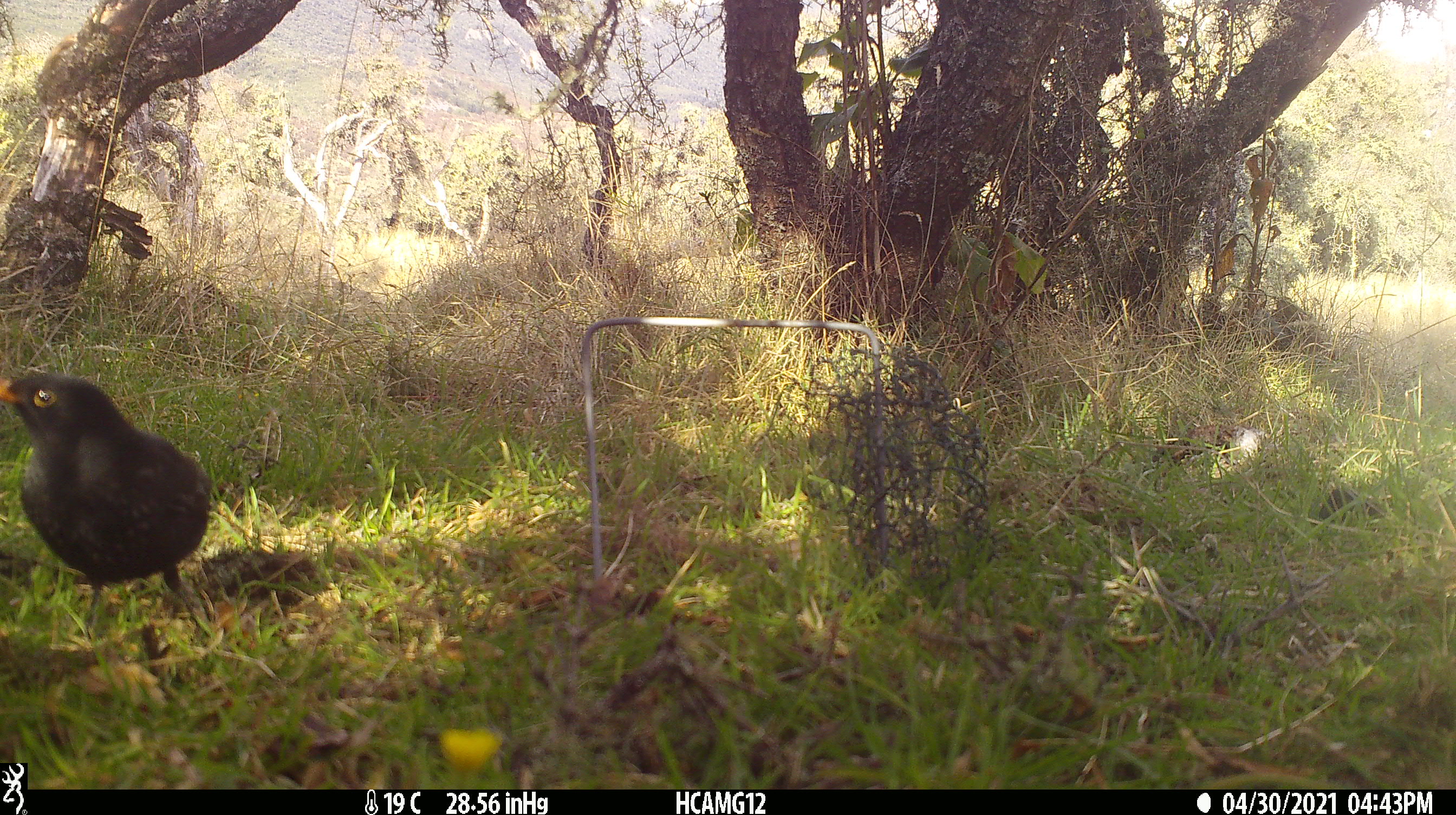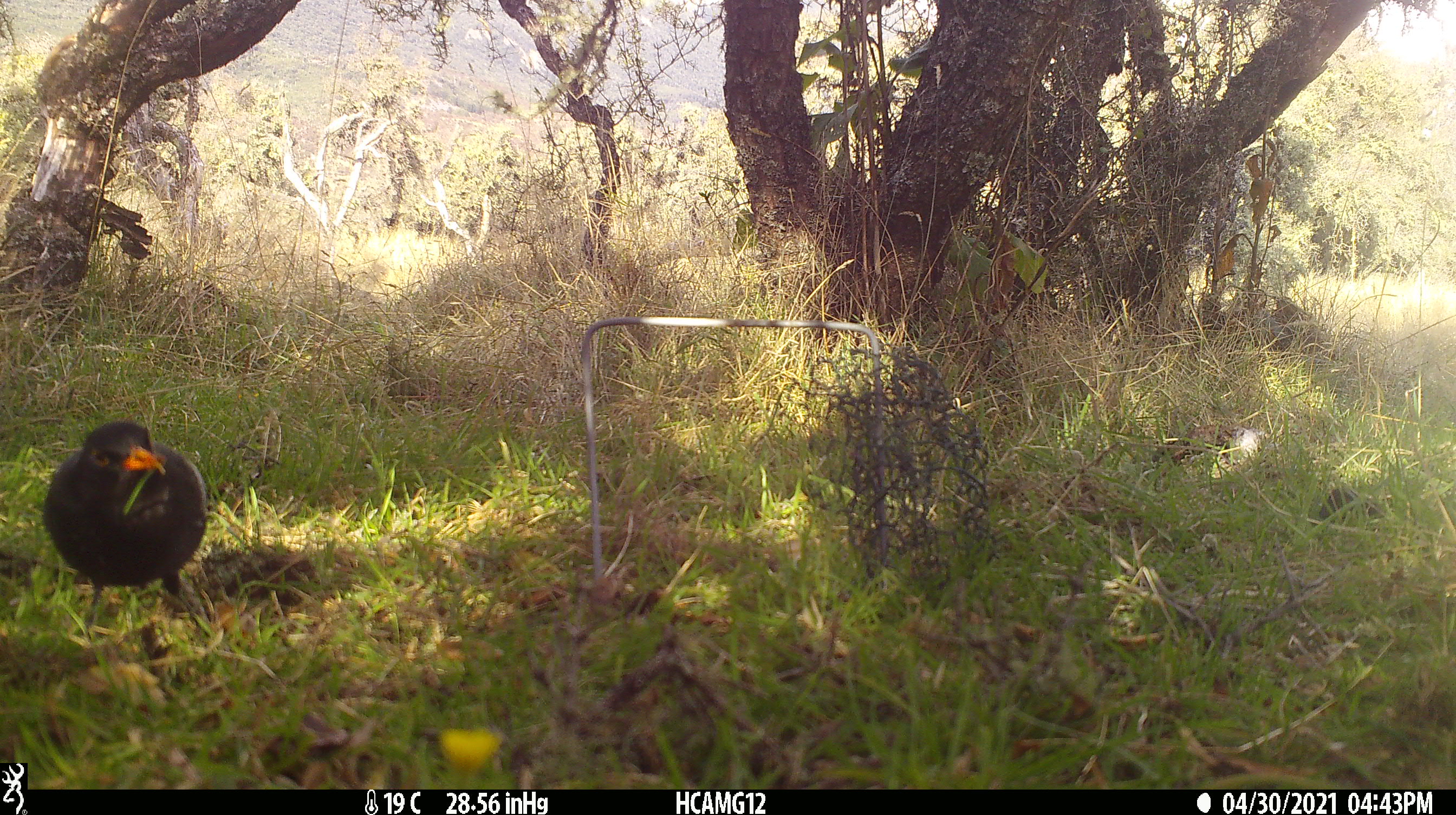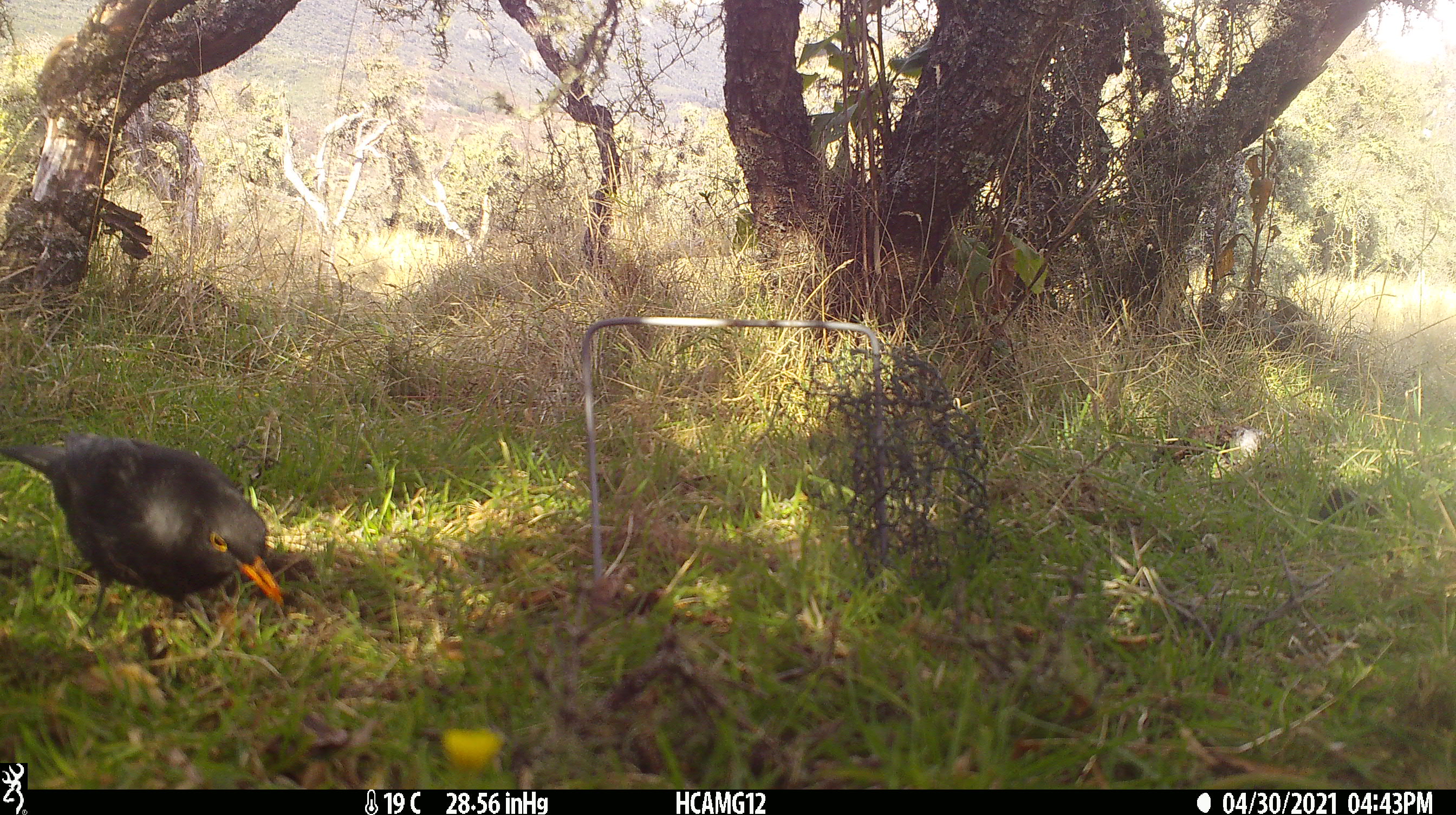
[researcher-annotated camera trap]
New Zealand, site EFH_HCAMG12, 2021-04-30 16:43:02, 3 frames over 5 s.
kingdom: Animalia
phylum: Chordata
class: Aves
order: Passeriformes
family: Turdidae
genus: Turdus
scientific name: Turdus merula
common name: eurasian blackbird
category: blackbird